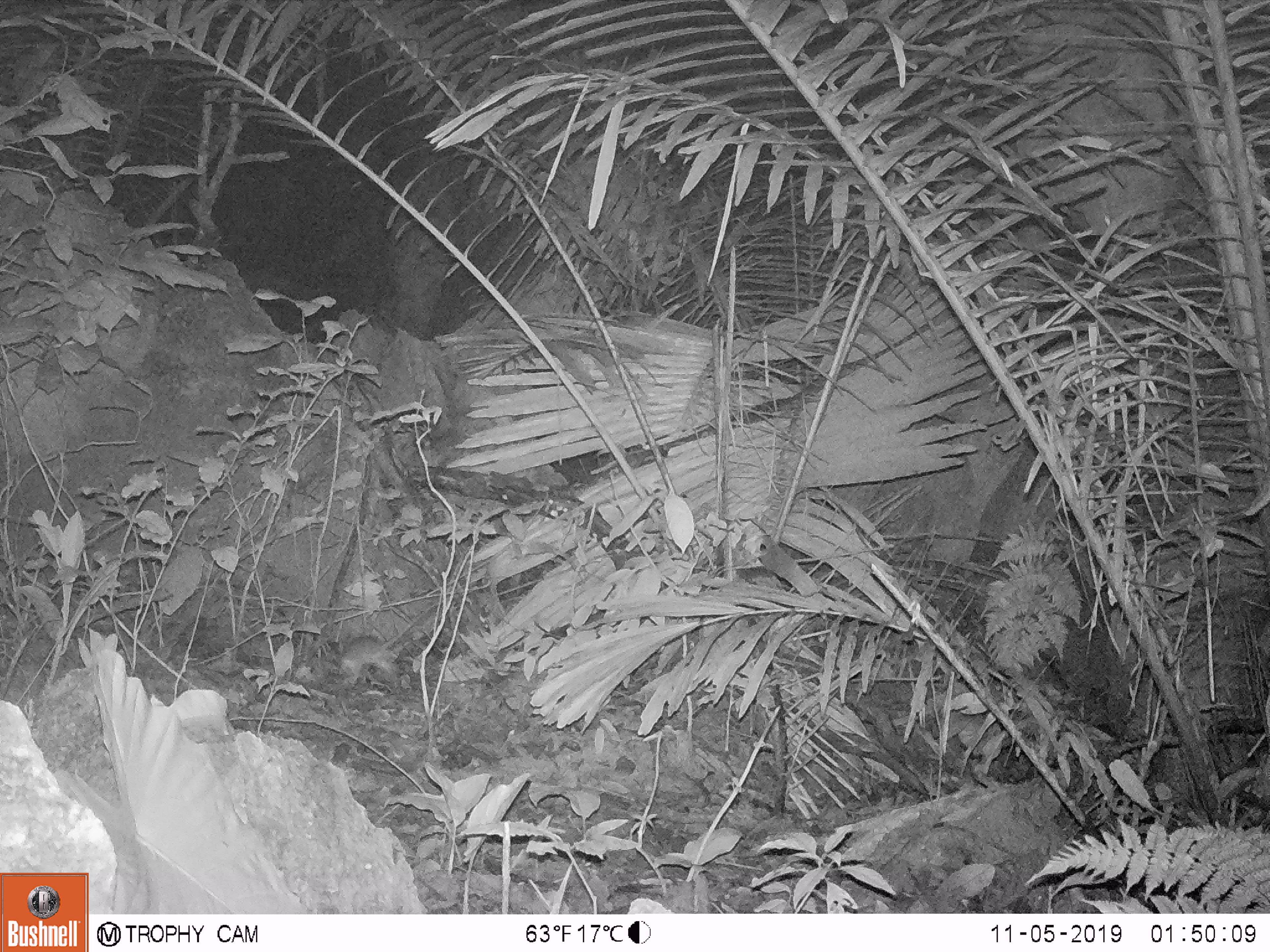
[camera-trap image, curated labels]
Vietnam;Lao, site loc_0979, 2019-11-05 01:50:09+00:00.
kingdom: Animalia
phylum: Chordata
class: Mammalia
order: Rodentia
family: Muridae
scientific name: Muridae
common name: old-world mice and rats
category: unidentified murid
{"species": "unidentified murid (old-world mice and rats) (Muridae)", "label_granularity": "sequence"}